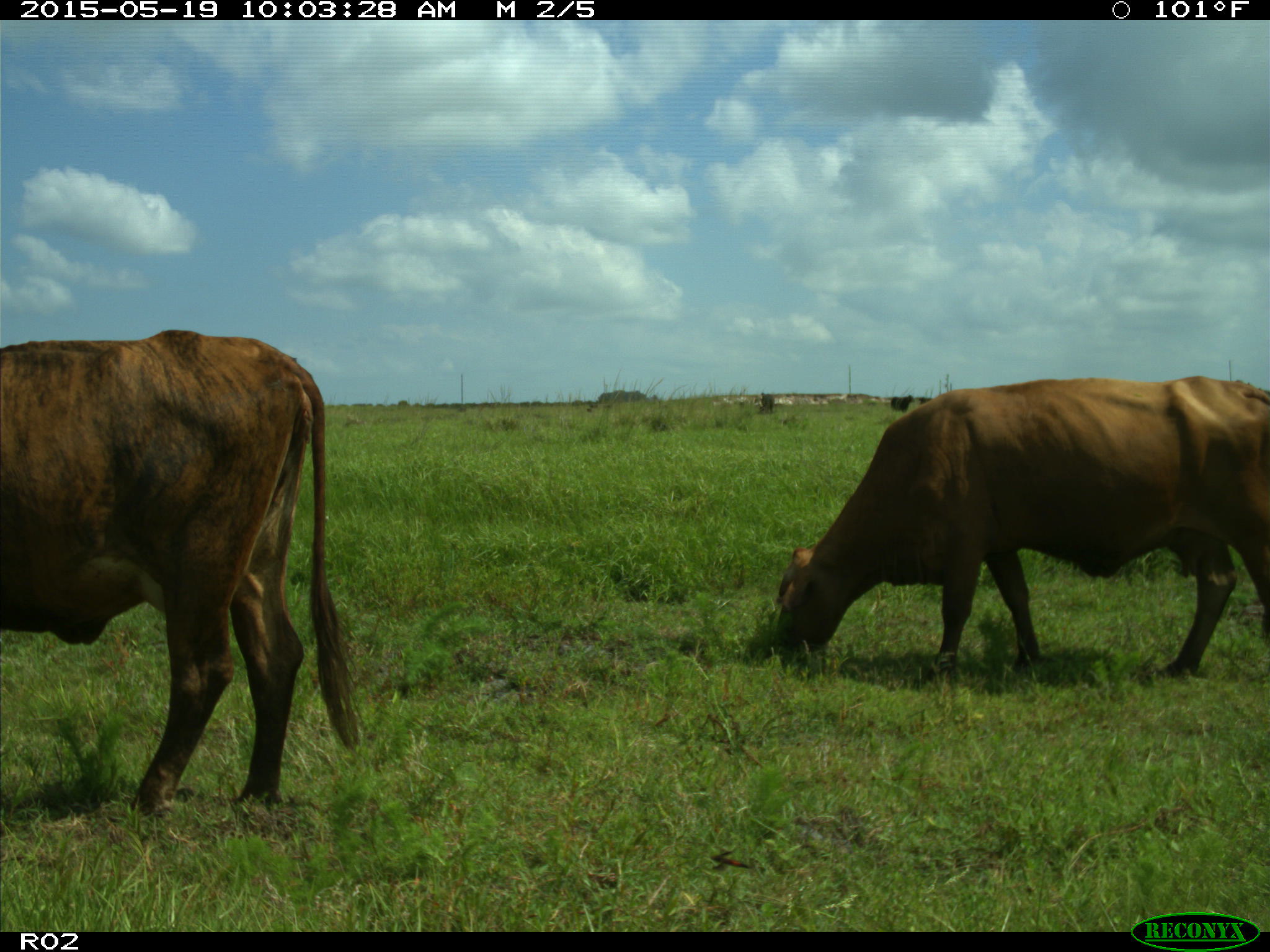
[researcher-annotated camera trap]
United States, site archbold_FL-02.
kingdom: Animalia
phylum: Chordata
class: Mammalia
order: Artiodactyla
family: Bovidae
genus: Bos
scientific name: Bos taurus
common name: domestic cow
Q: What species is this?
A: Bos taurus (domestic cow).